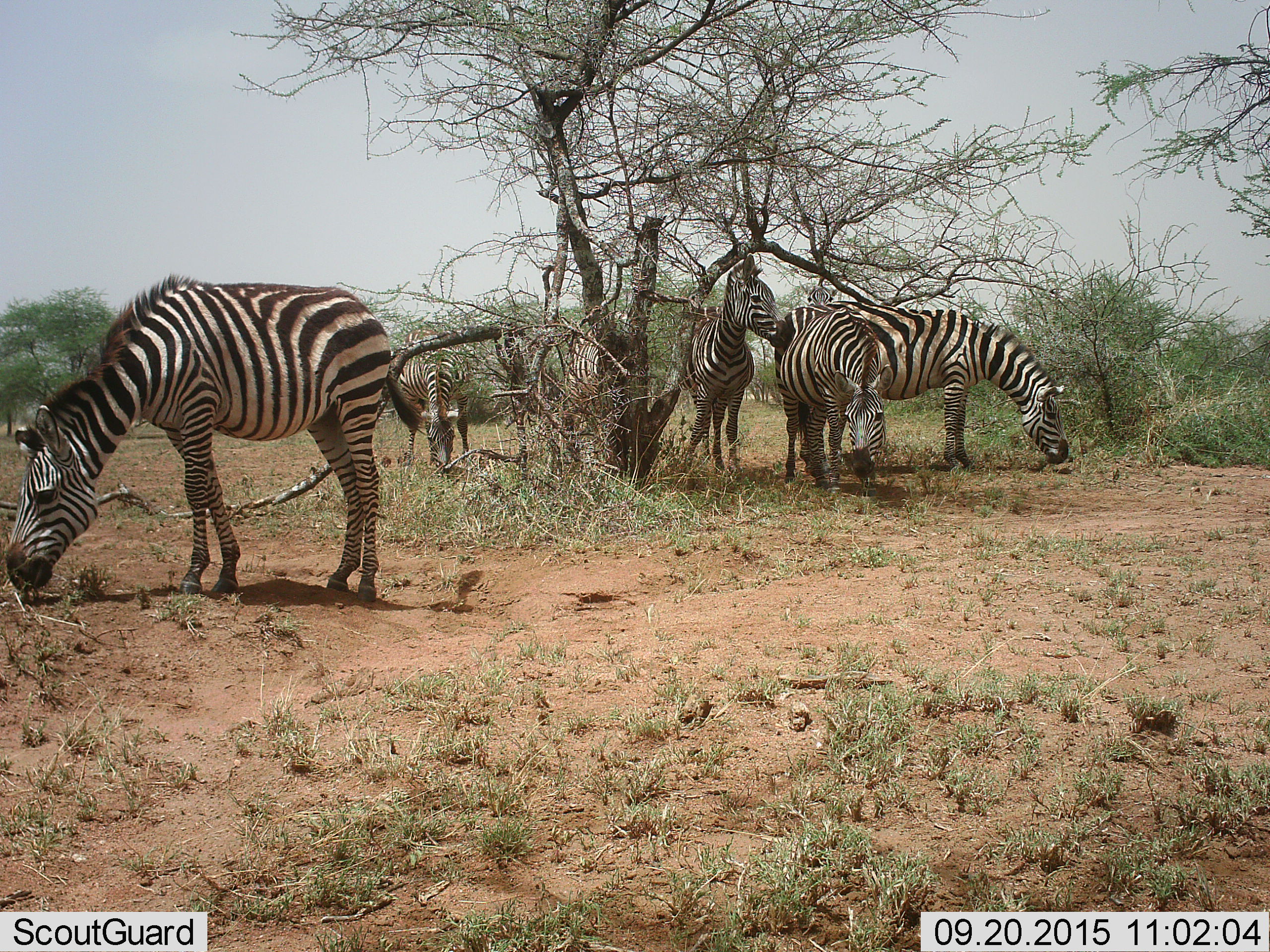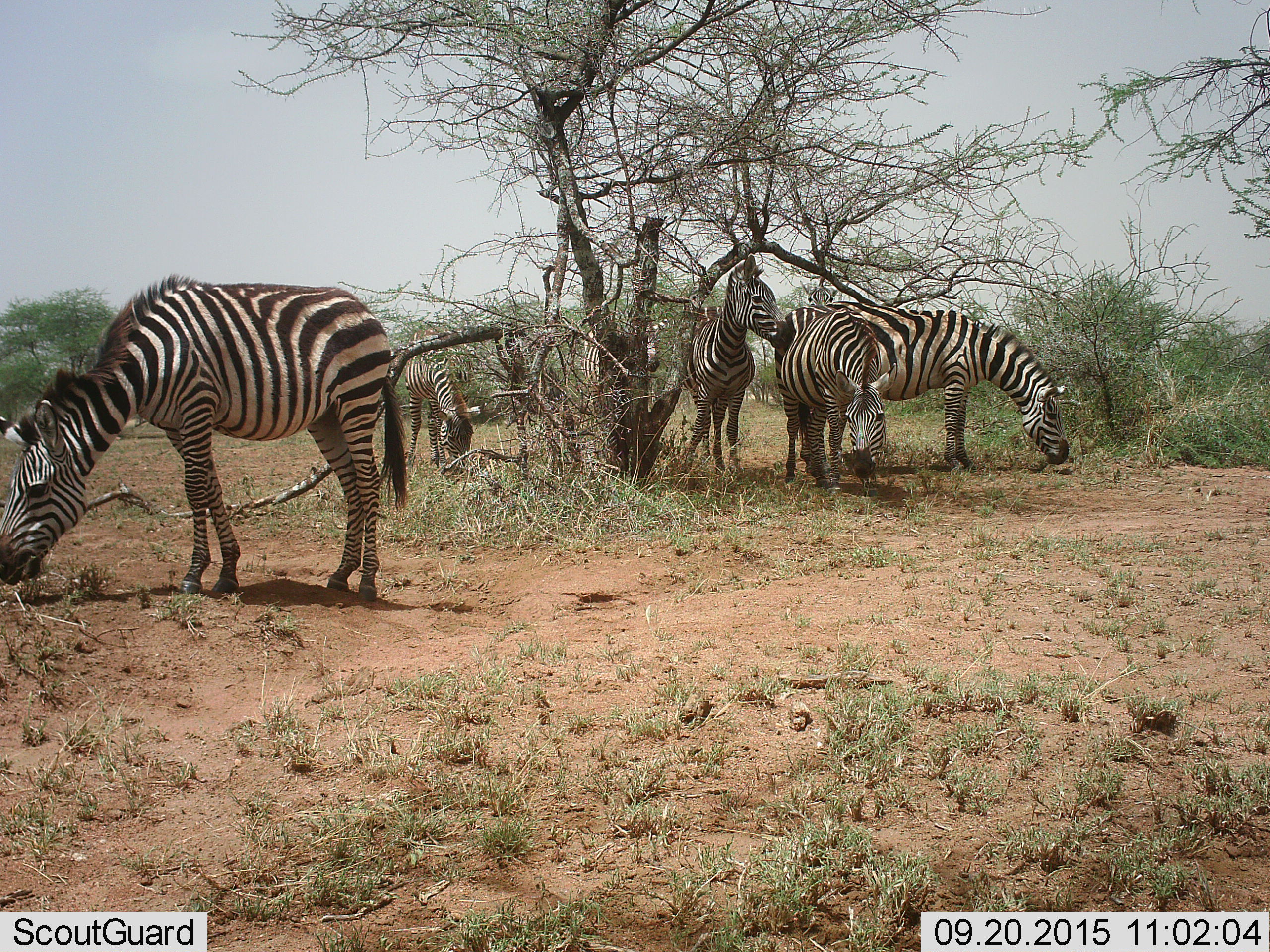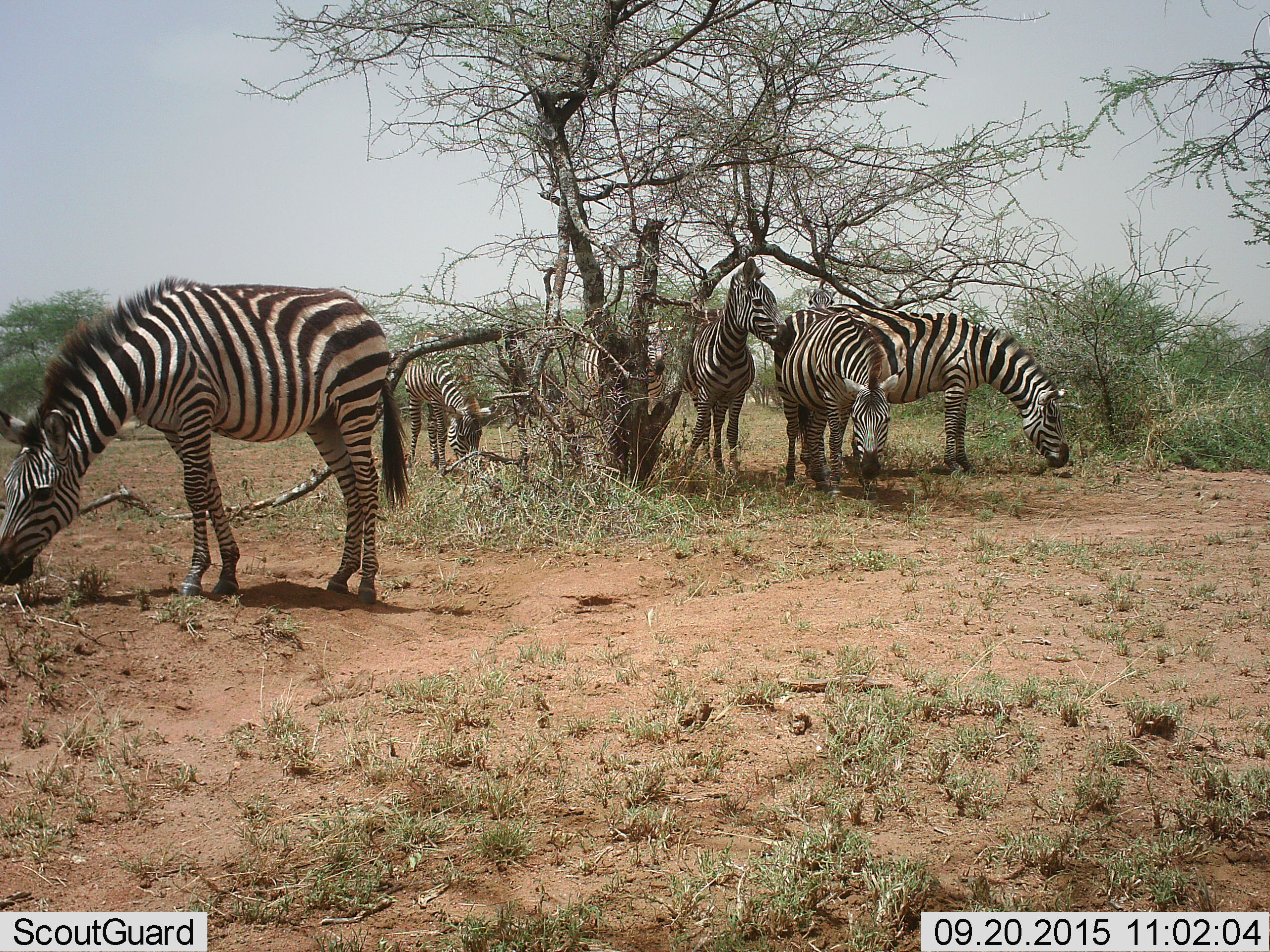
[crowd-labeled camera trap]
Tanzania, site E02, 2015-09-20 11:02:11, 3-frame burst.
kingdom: Animalia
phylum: Chordata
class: Mammalia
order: Perissodactyla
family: Equidae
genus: Equus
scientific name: Equus quagga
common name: plains zebra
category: zebra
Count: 6.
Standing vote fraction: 86%.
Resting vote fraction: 0%.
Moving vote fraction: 0%.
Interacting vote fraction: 7%.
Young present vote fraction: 14%.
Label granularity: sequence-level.